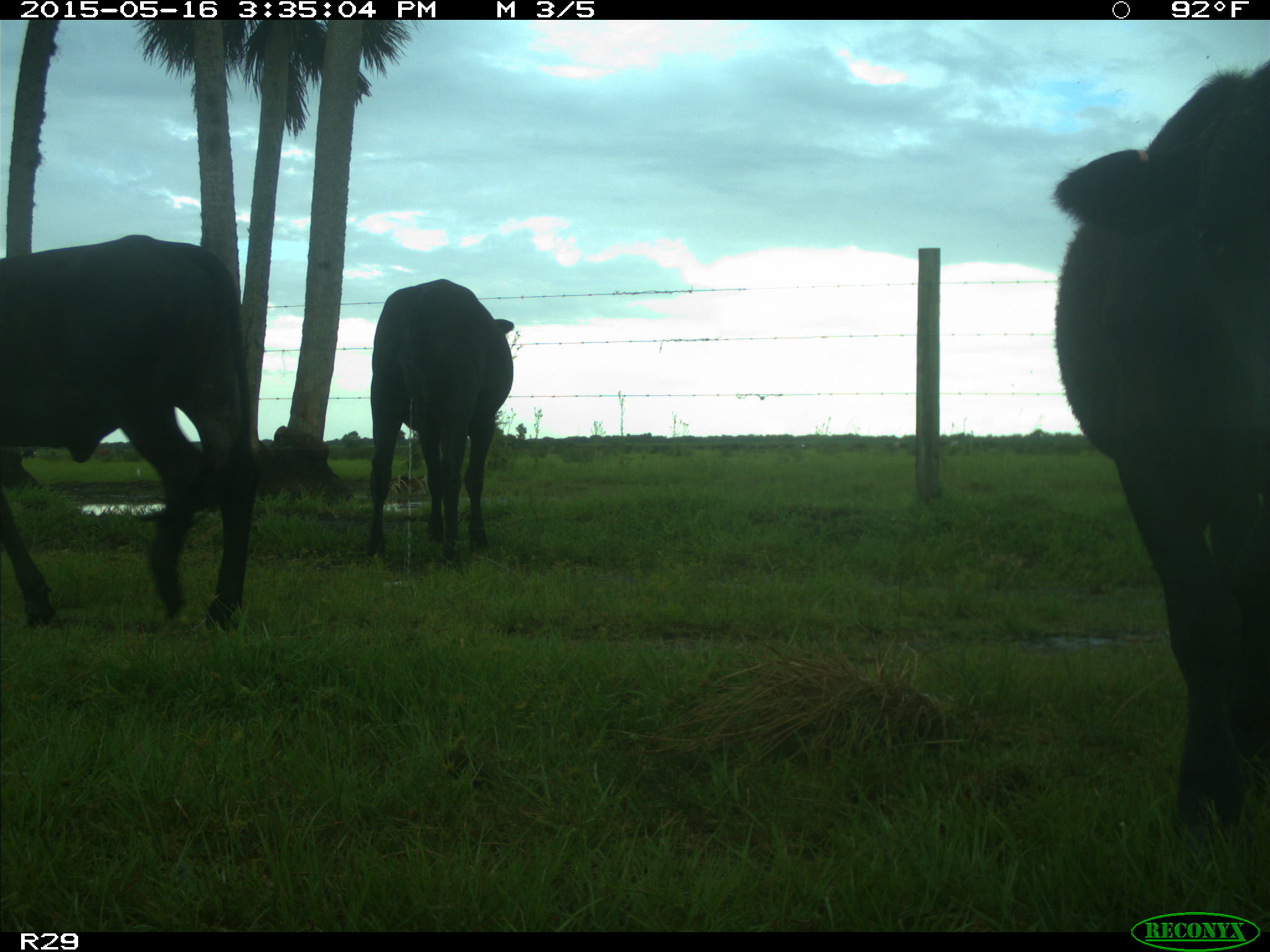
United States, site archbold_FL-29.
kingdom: Animalia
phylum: Chordata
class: Mammalia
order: Artiodactyla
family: Bovidae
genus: Bos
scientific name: Bos taurus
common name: domestic cow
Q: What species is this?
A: Bos taurus (domestic cow).